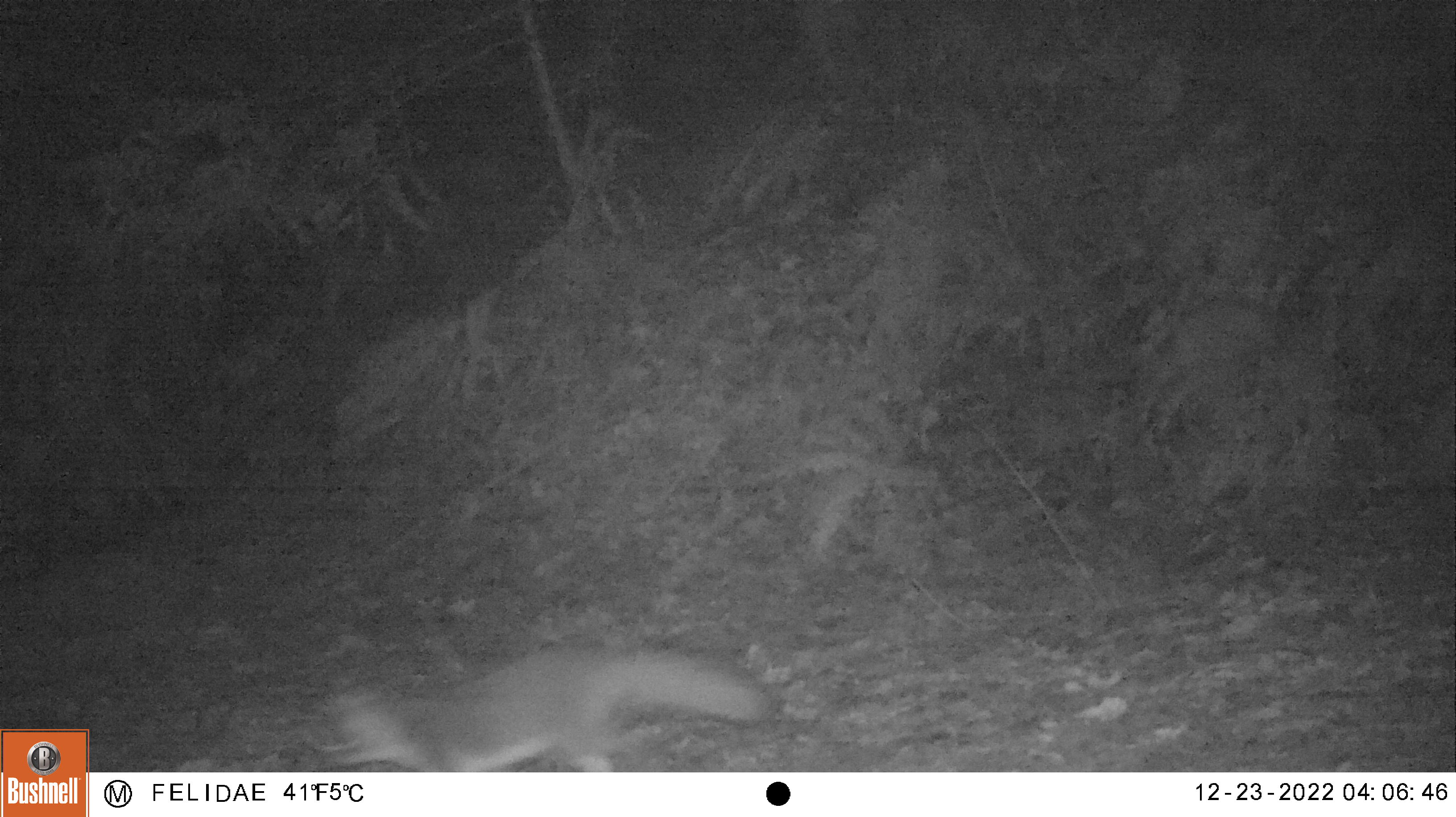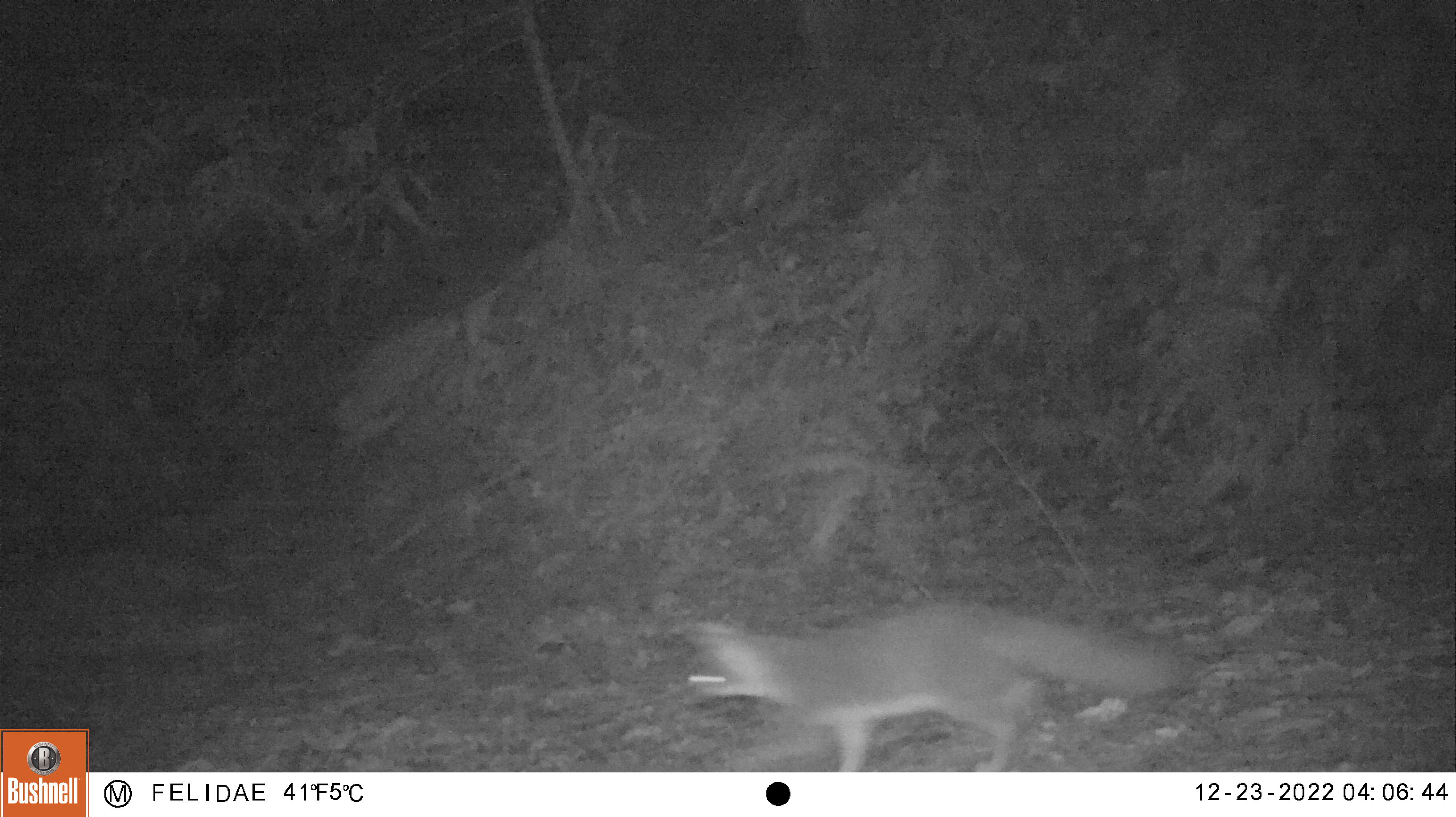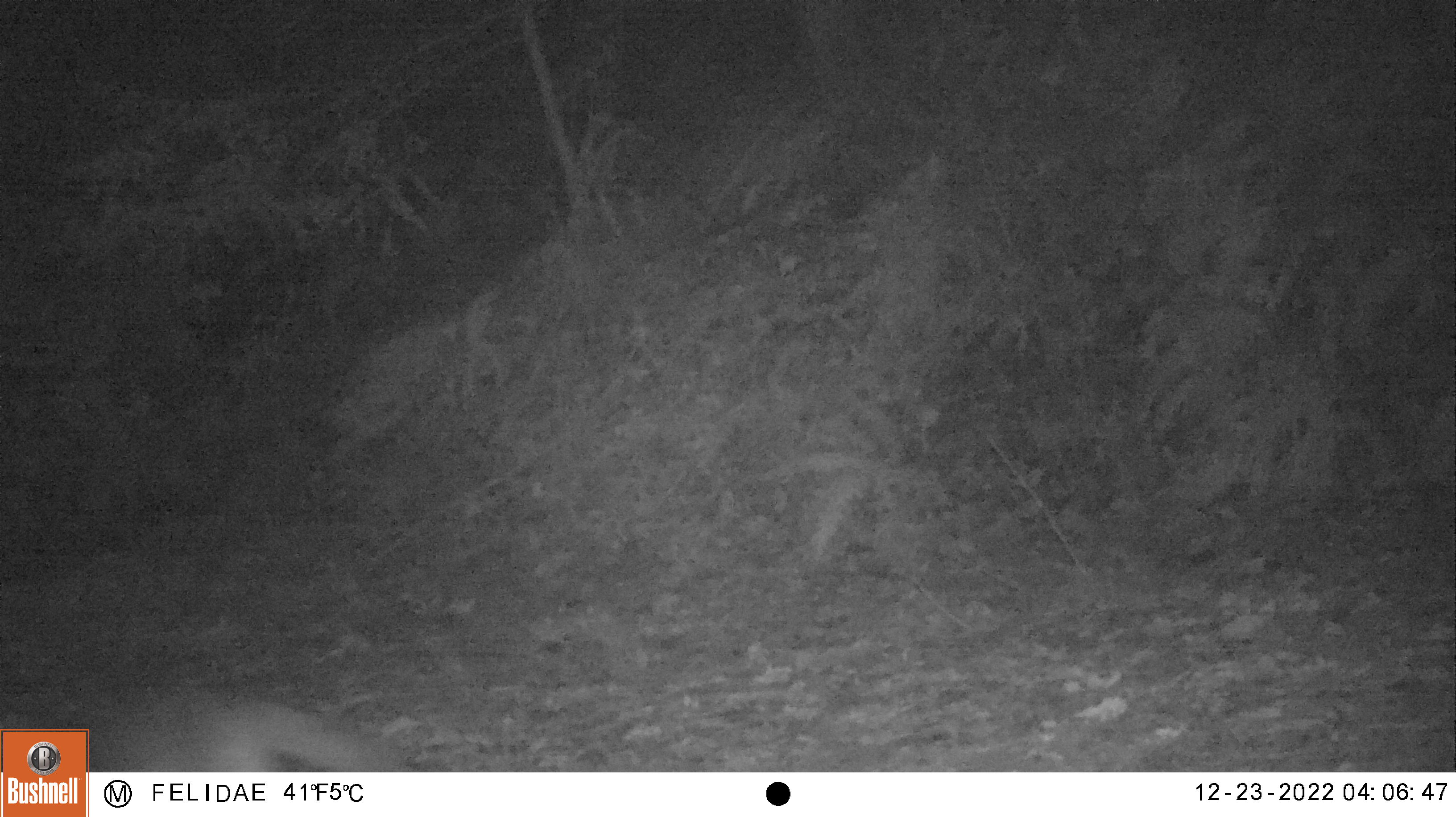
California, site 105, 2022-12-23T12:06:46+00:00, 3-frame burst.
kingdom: Animalia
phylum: Chordata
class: Mammalia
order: Carnivora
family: Canidae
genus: Urocyon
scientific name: Urocyon cinereoargenteus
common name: gray fox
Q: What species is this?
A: Gray fox (Urocyon cinereoargenteus).